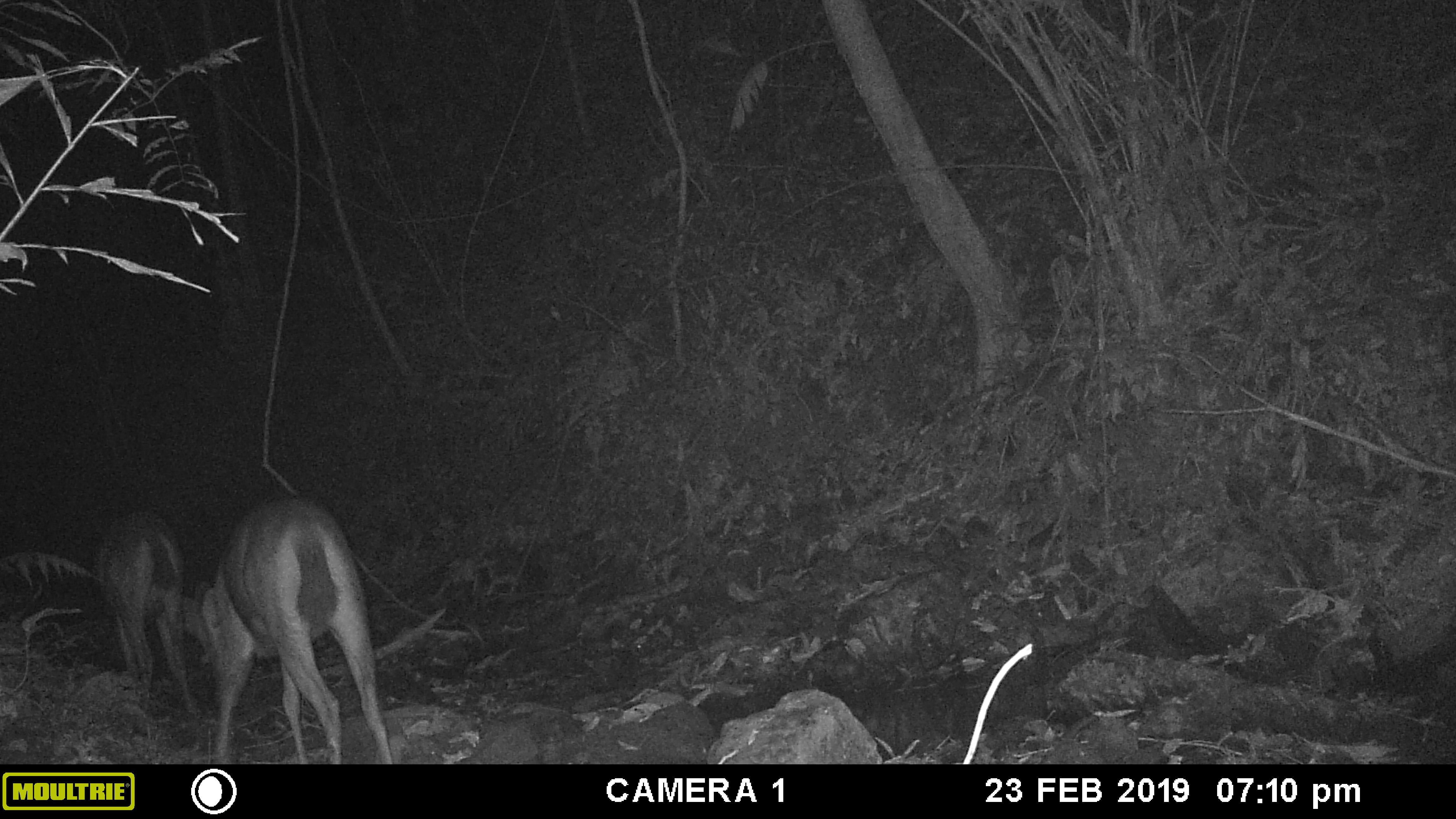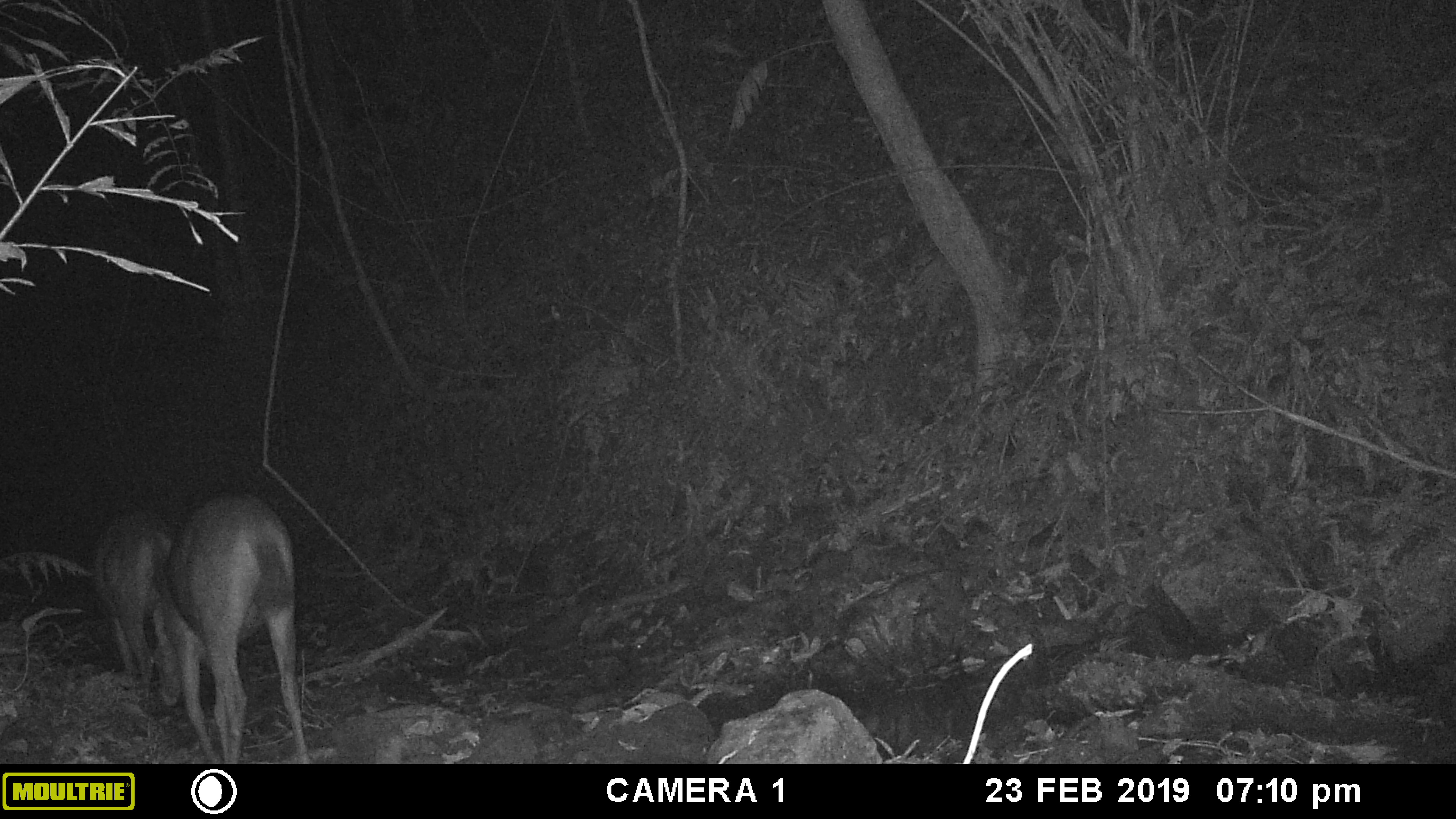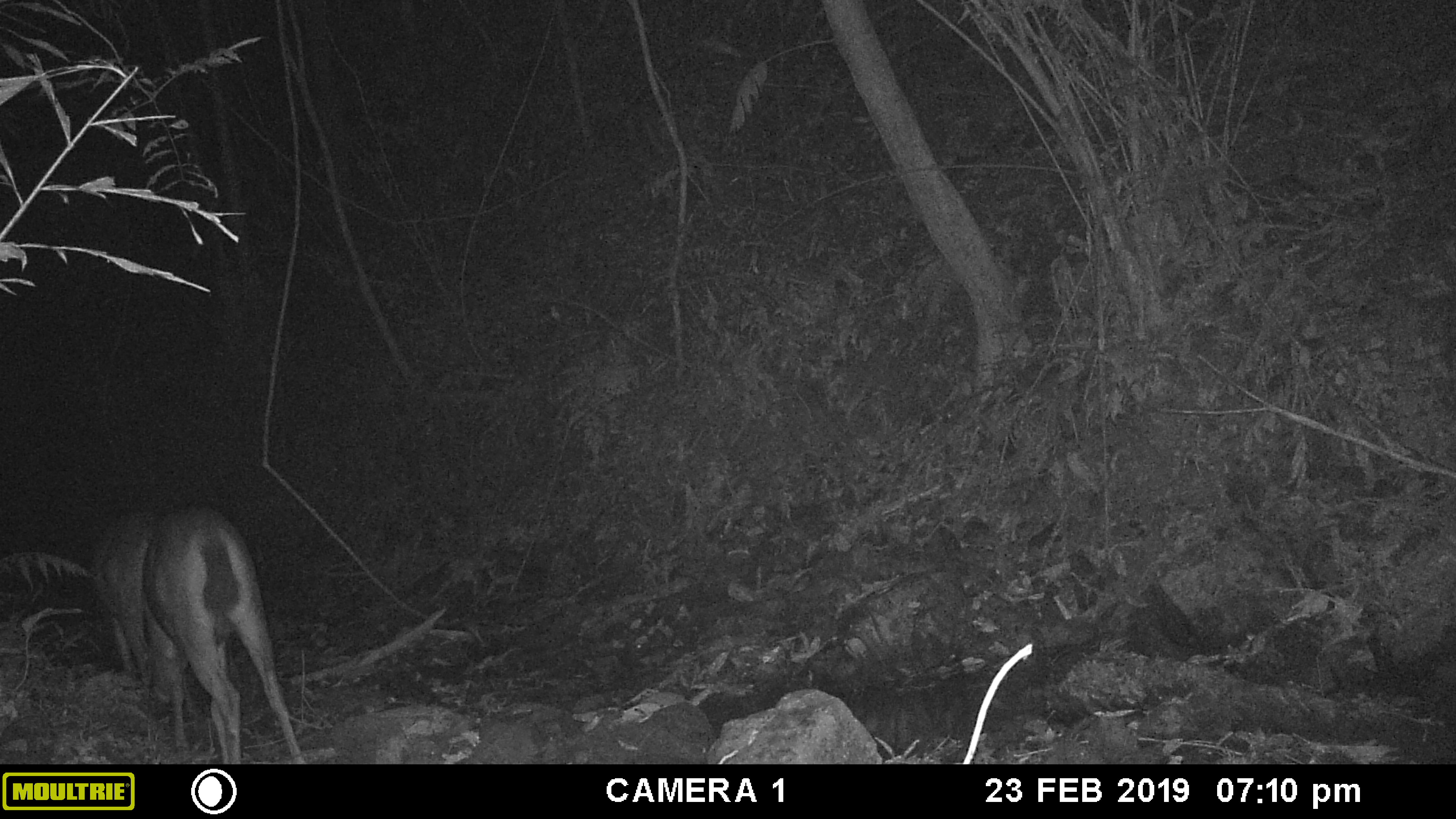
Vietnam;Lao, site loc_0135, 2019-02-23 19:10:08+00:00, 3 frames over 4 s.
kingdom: Animalia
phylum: Chordata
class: Mammalia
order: Artiodactyla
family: Cervidae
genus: Rusa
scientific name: Rusa unicolor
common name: sambar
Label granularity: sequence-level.